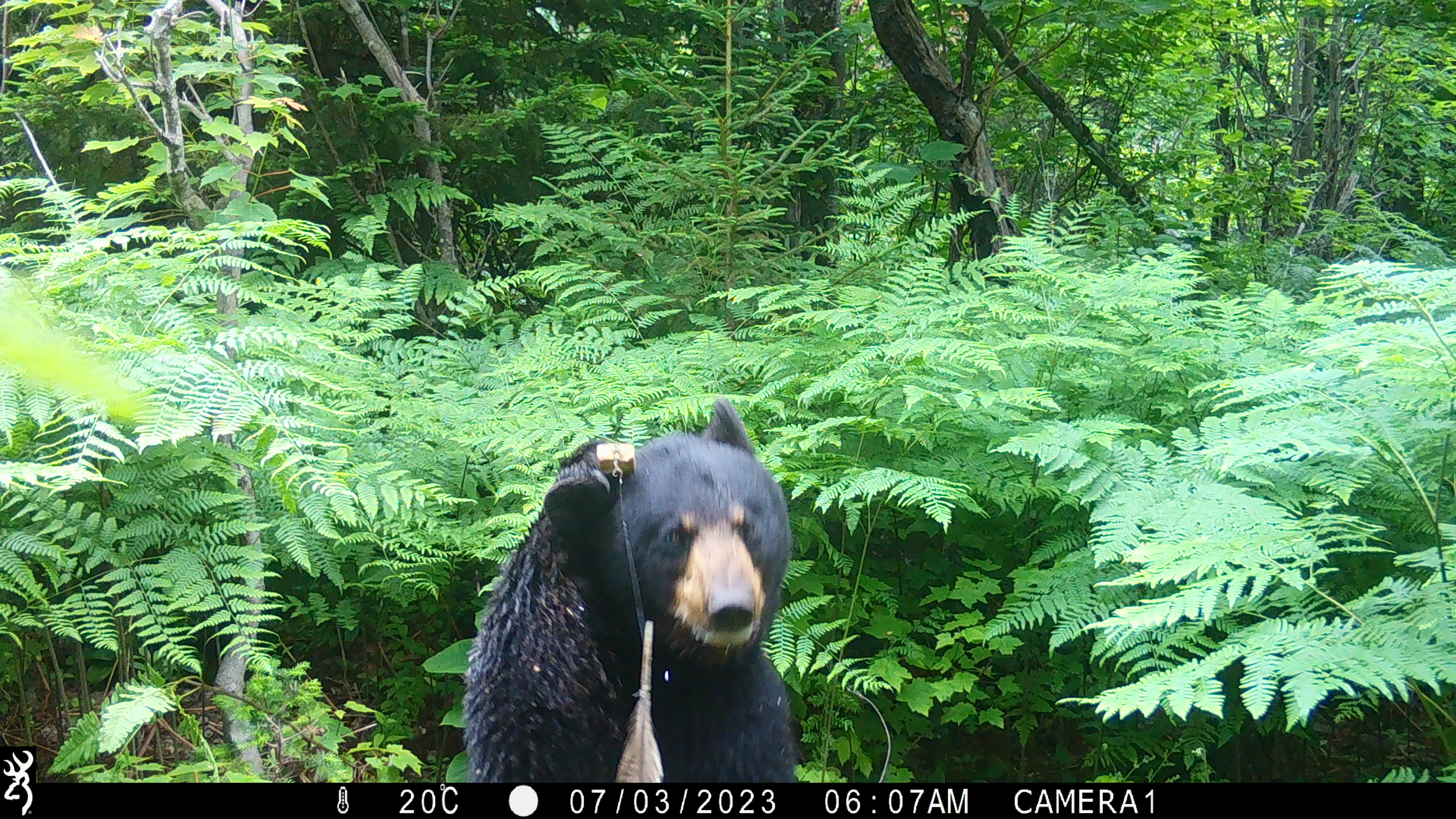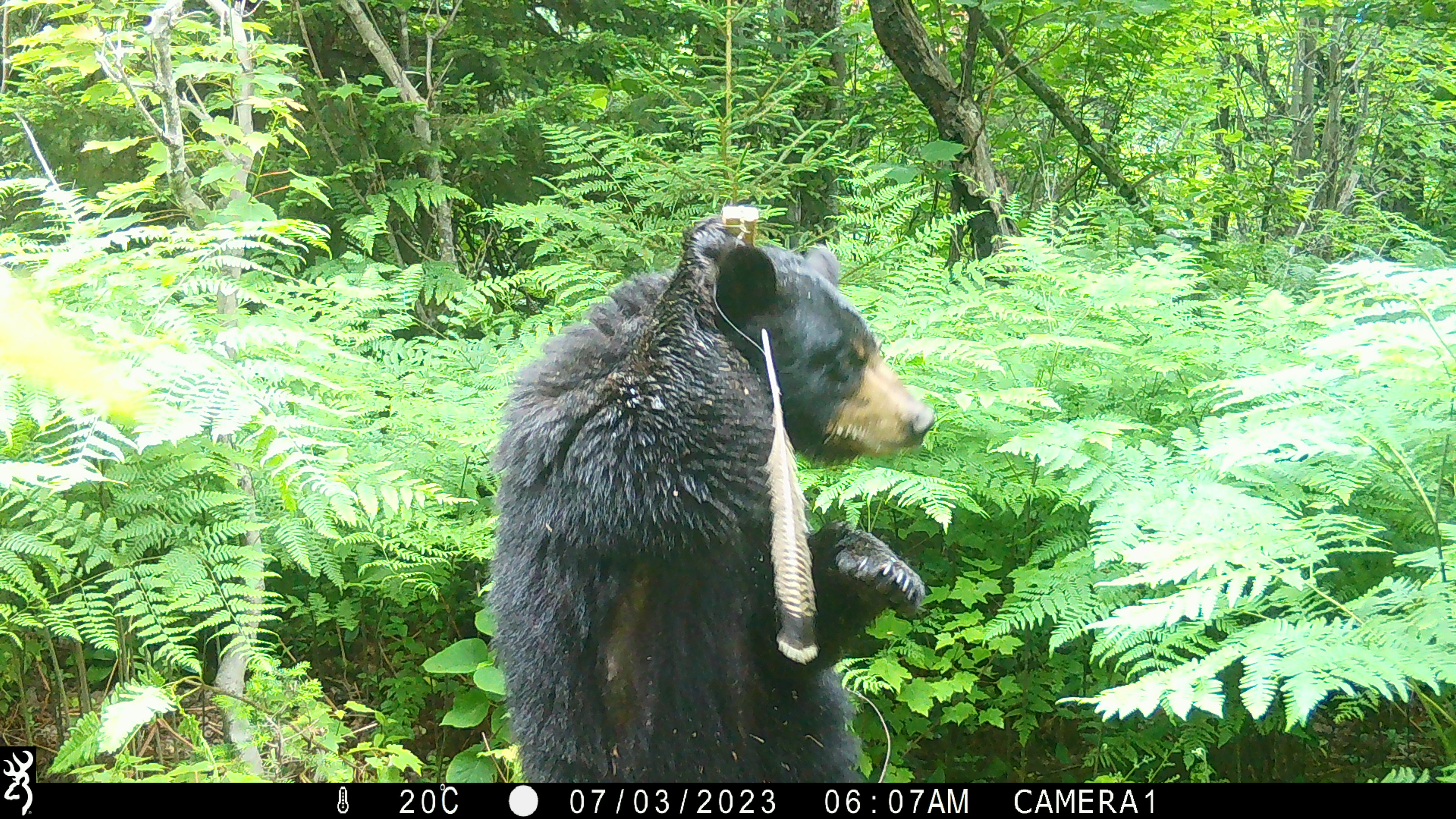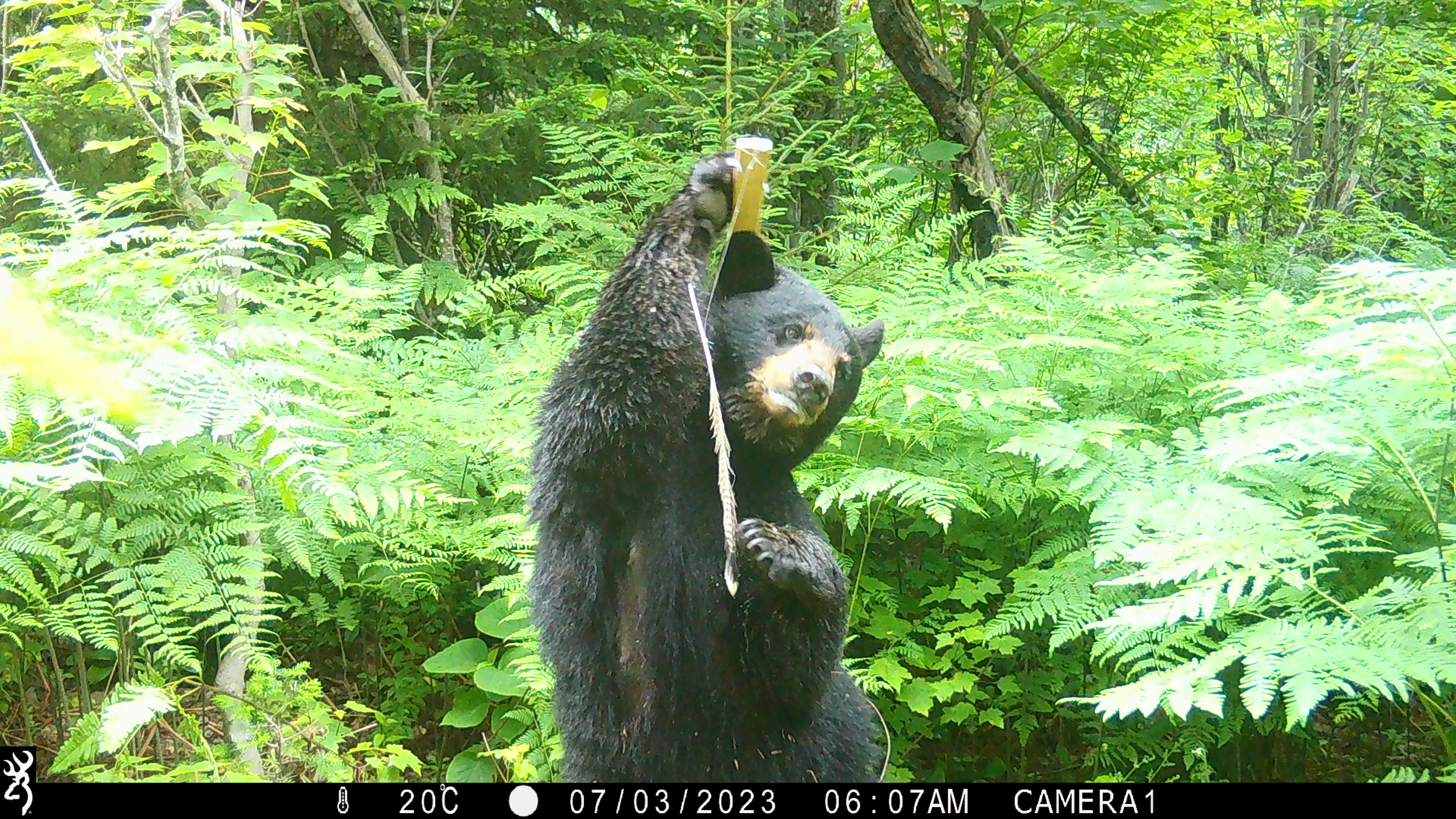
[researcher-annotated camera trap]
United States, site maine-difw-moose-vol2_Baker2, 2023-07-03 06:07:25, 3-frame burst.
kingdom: Animalia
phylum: Chordata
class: Mammalia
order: Carnivora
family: Ursidae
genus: Ursus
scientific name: Ursus americanus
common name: black bear